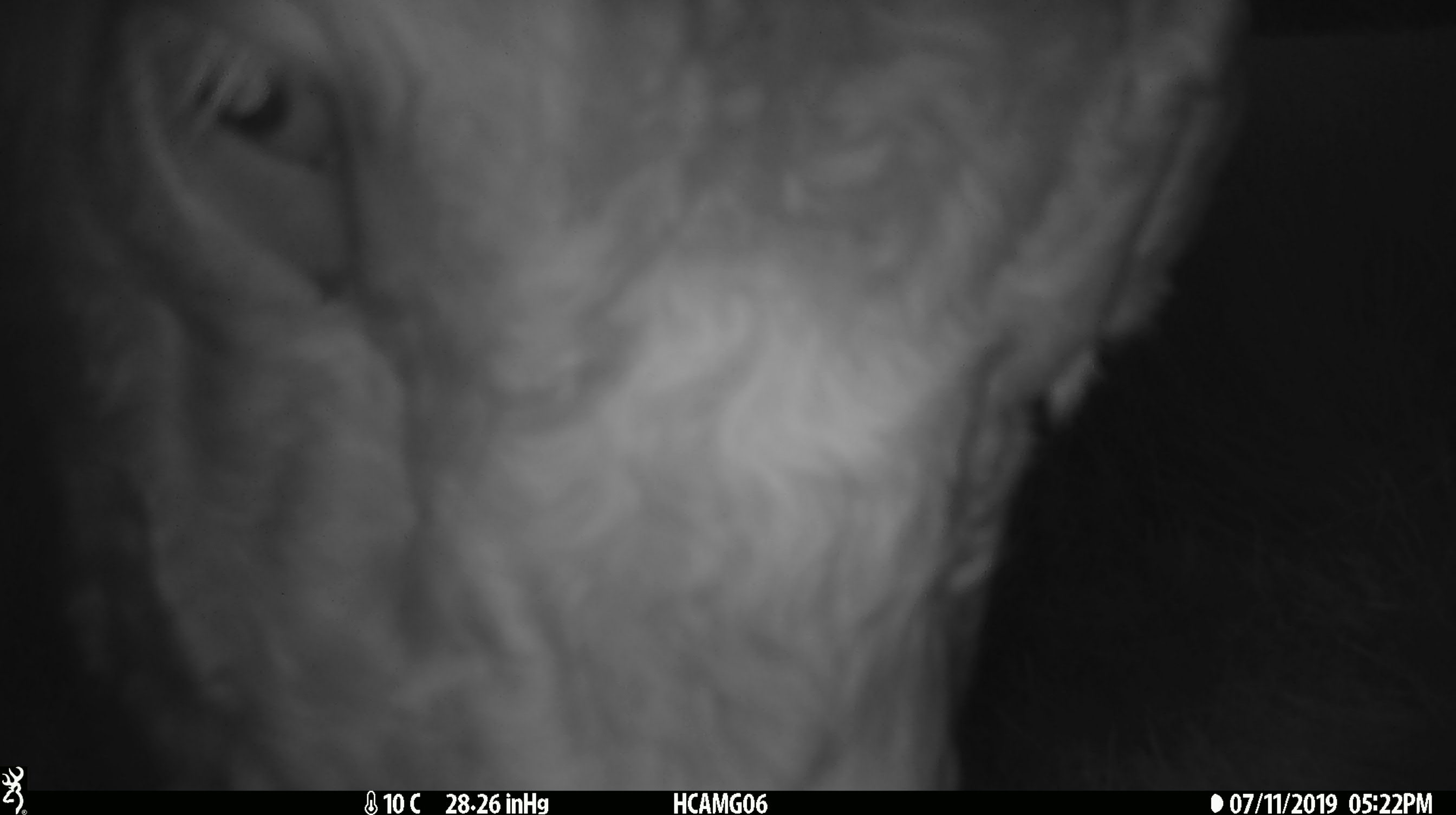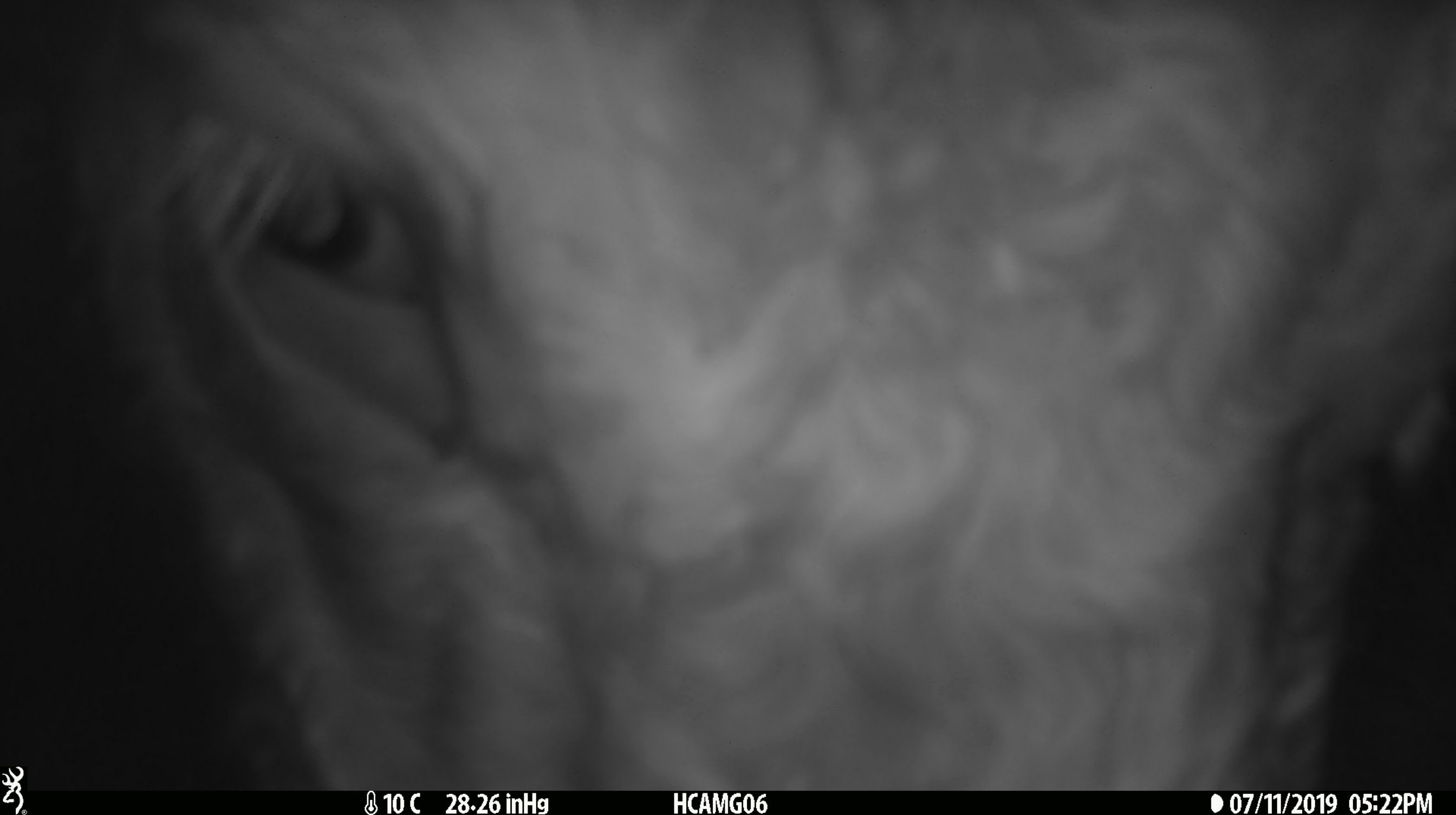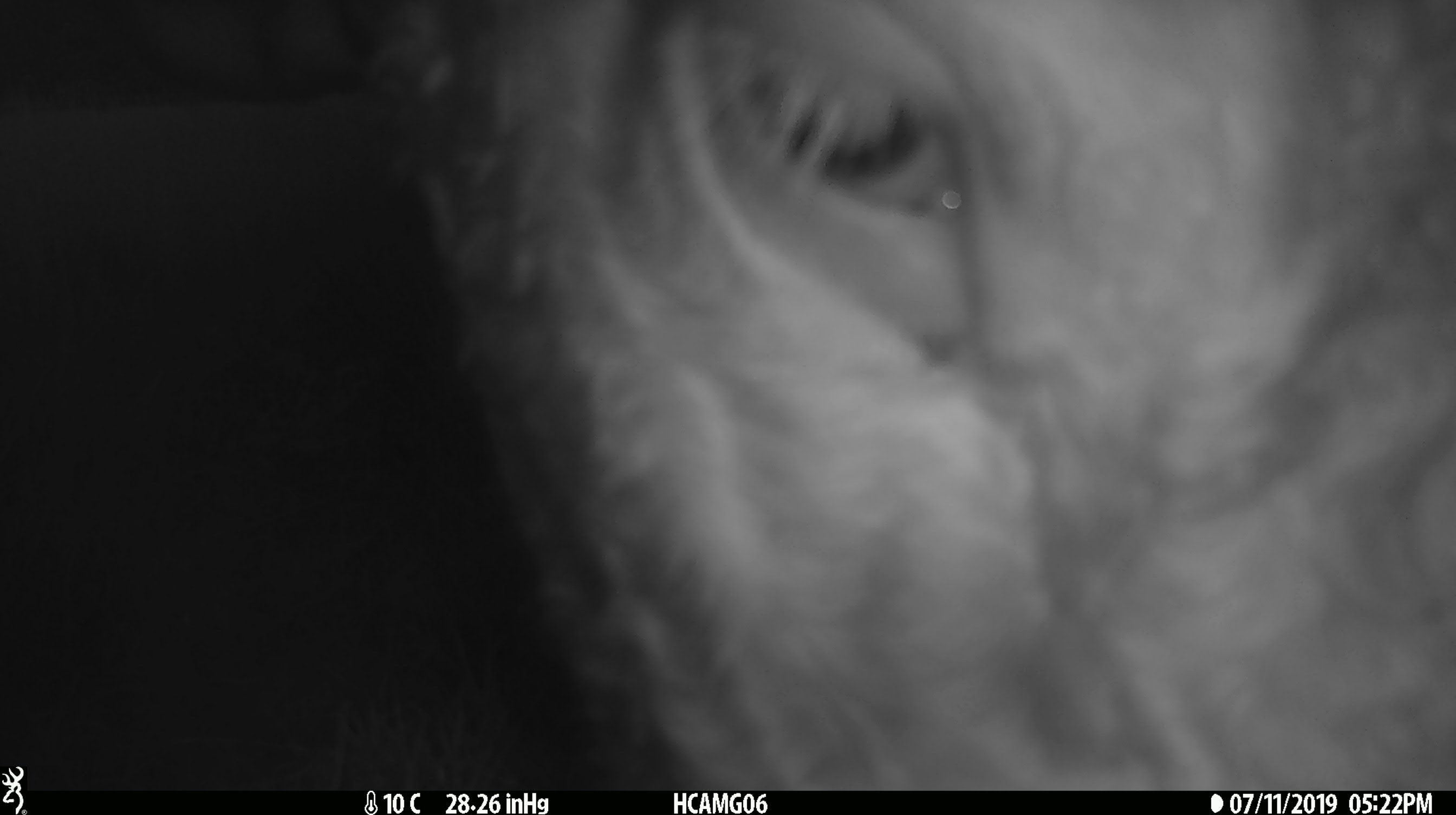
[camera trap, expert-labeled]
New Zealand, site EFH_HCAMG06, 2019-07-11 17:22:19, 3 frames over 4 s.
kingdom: Animalia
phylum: Chordata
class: Mammalia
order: Artiodactyla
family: Bovidae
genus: Bos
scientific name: Bos taurus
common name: domestic cow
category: cow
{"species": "cow (domestic cow) (Bos taurus)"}